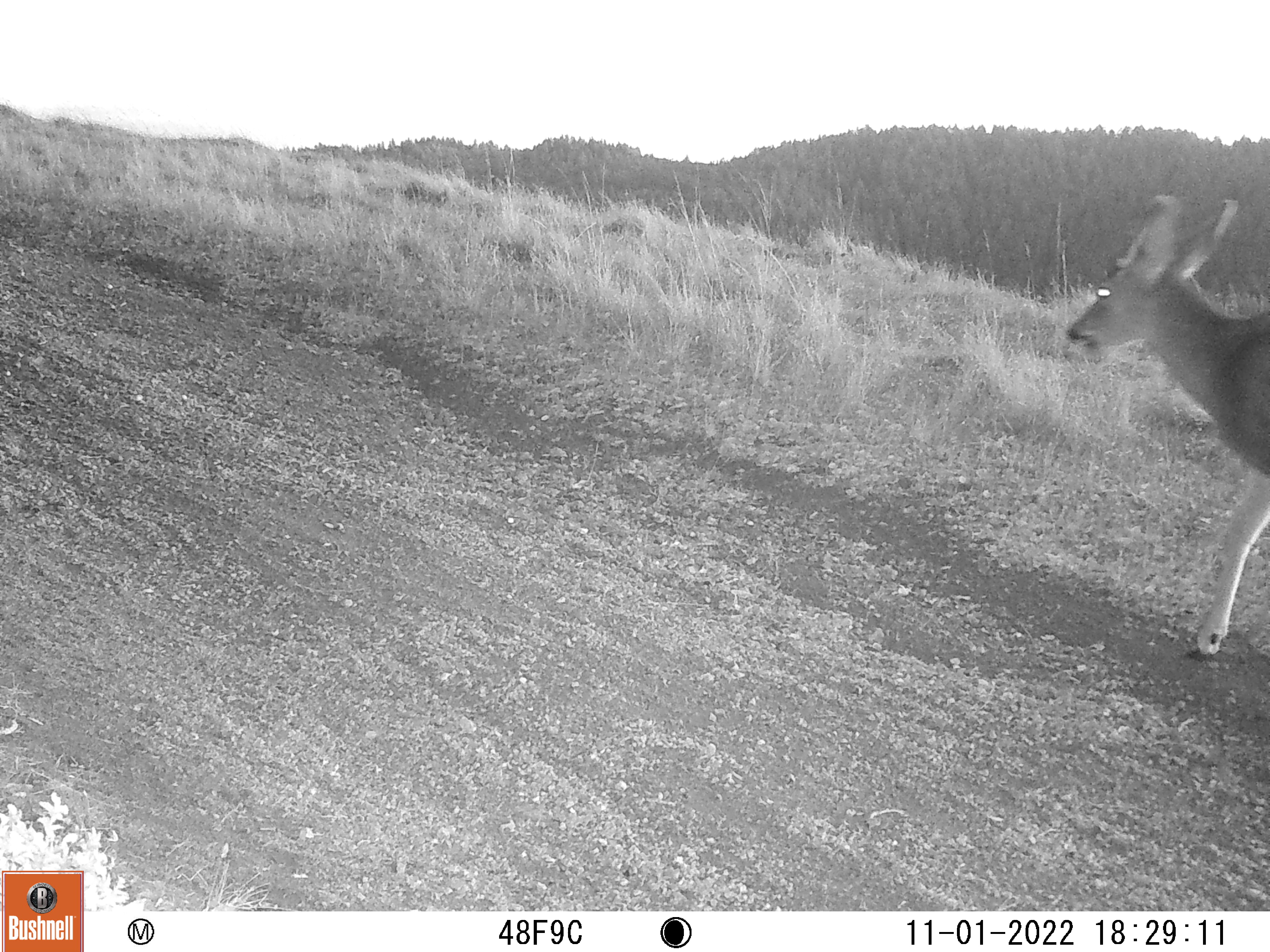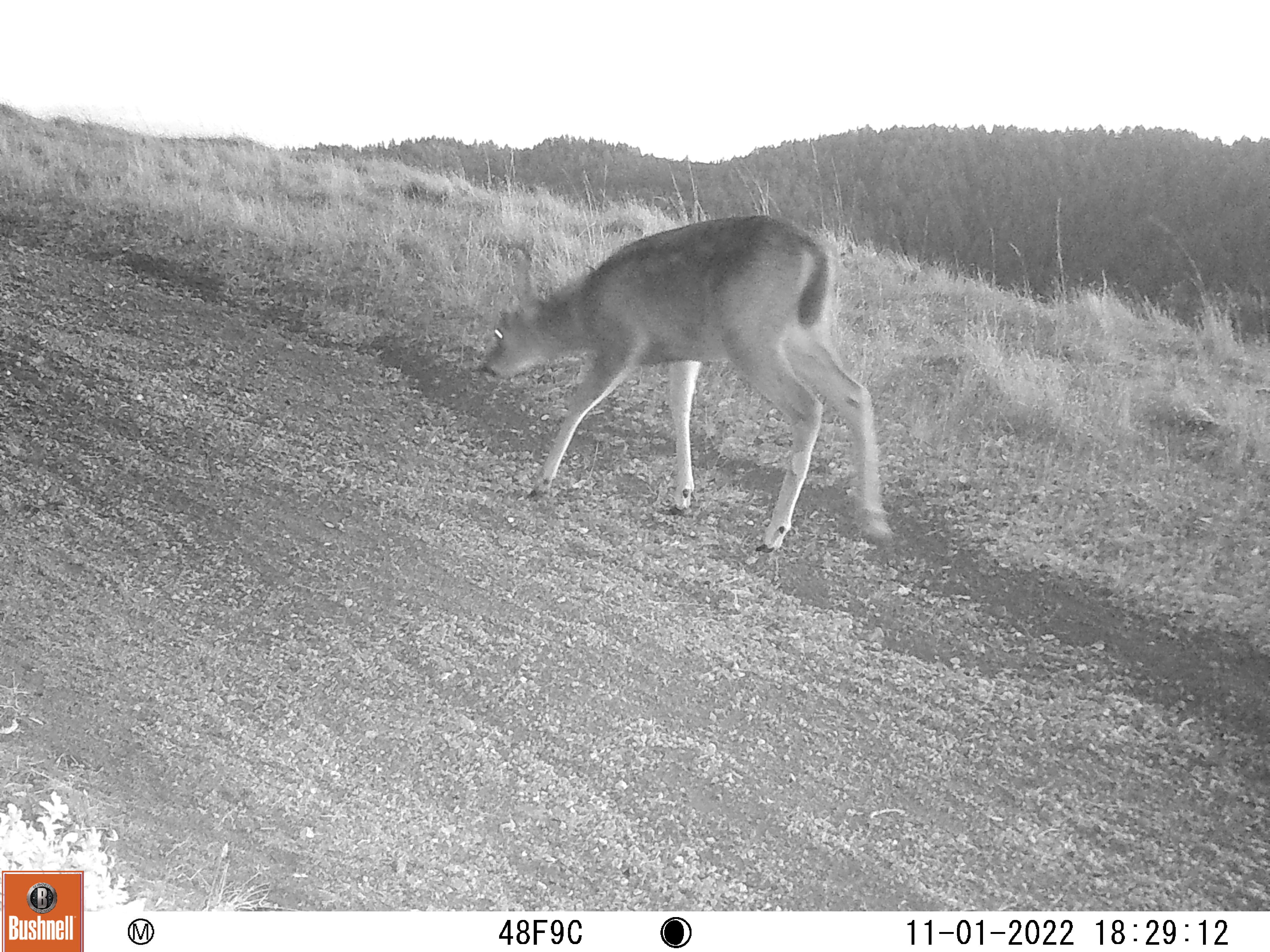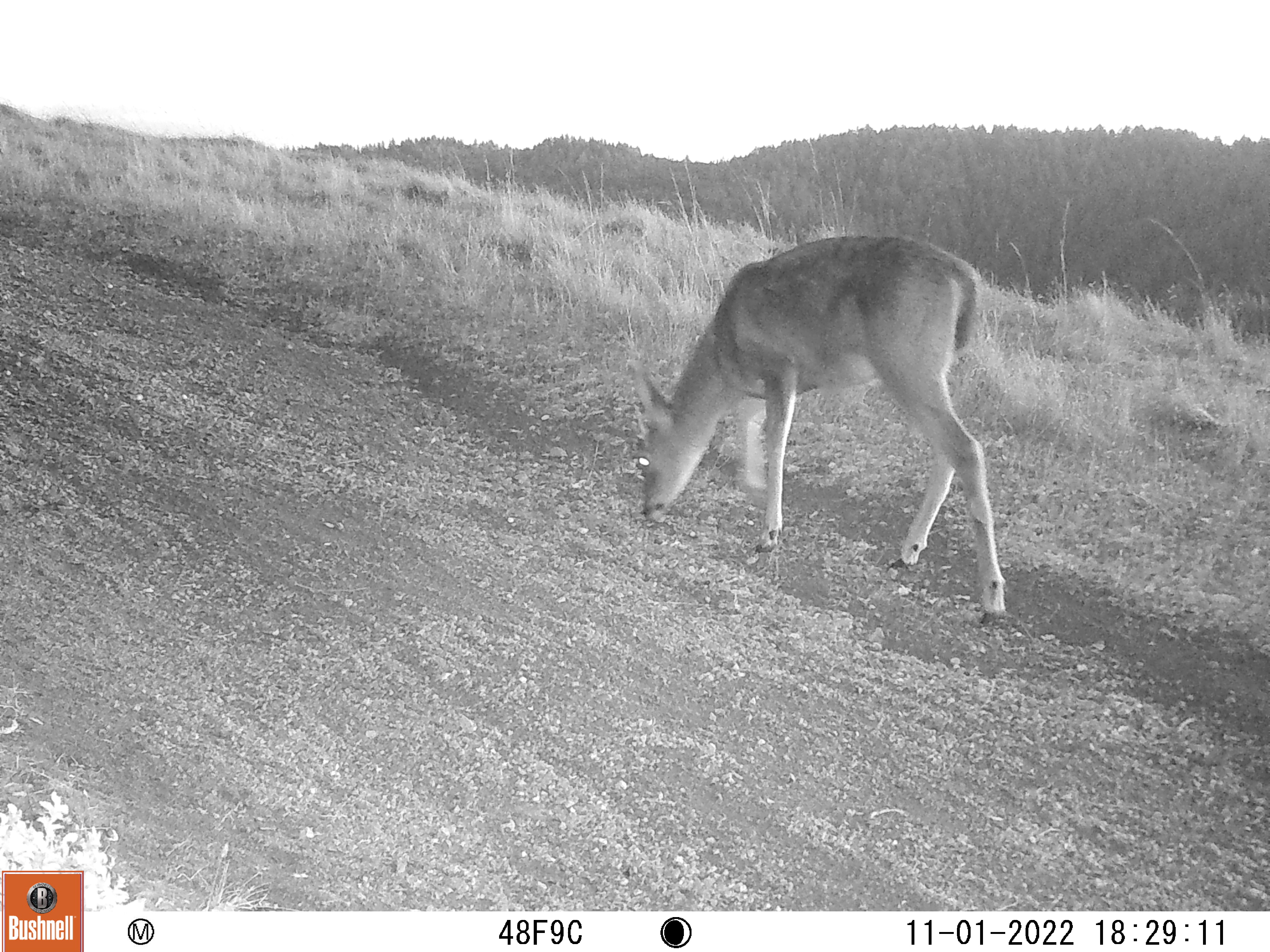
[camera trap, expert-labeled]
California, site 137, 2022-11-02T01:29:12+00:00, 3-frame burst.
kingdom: Animalia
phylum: Chordata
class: Mammalia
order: Artiodactyla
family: Cervidae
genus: Odocoileus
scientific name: Odocoileus hemionus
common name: mule deer